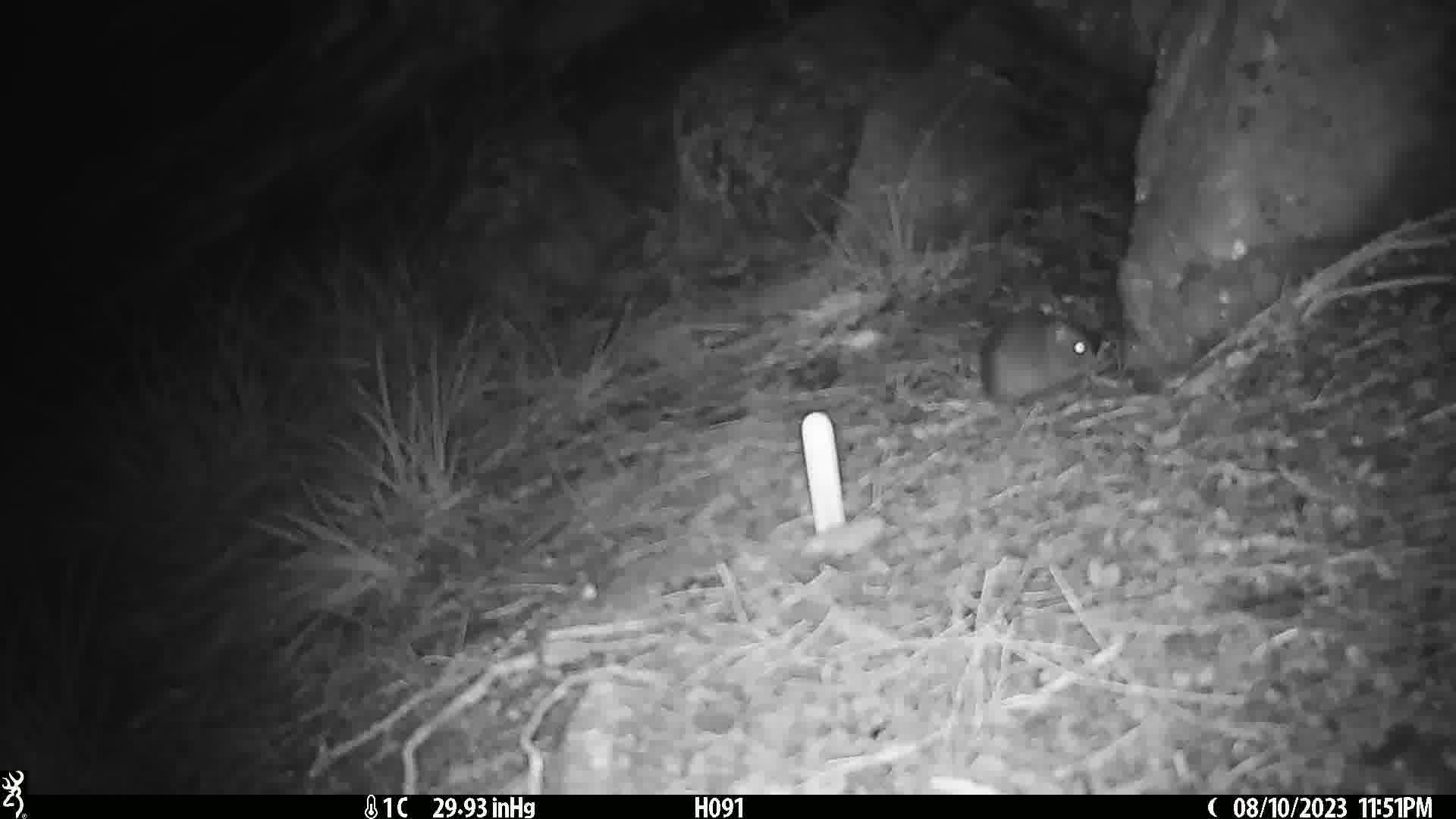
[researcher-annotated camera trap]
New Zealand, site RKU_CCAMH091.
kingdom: Animalia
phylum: Chordata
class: Mammalia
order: Rodentia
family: Muridae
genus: Rattus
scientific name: Rattus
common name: rat